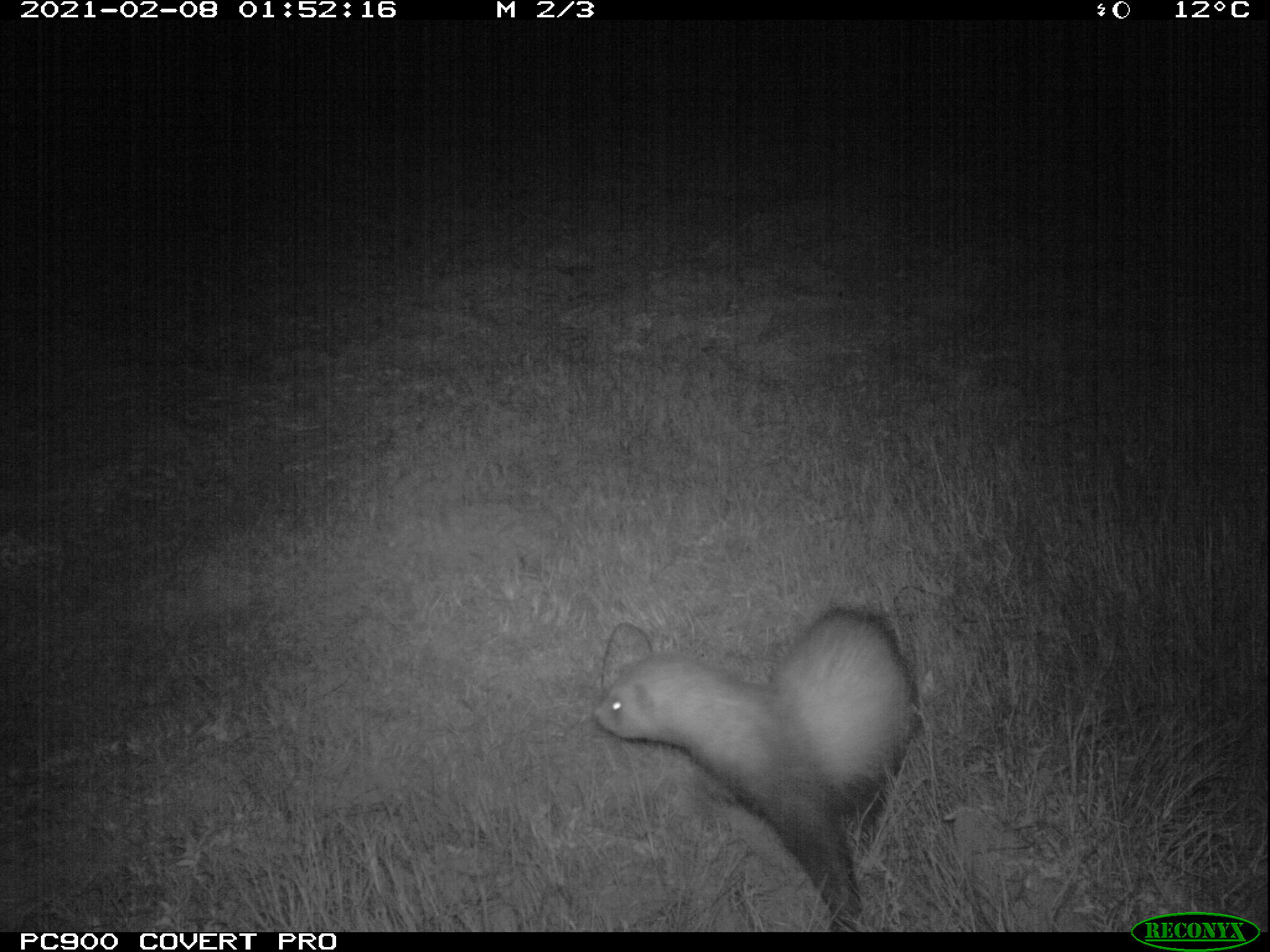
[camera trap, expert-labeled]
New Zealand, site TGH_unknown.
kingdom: Animalia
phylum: Chordata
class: Mammalia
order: Carnivora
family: Mustelidae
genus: Mustela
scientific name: Mustela furo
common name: ferret